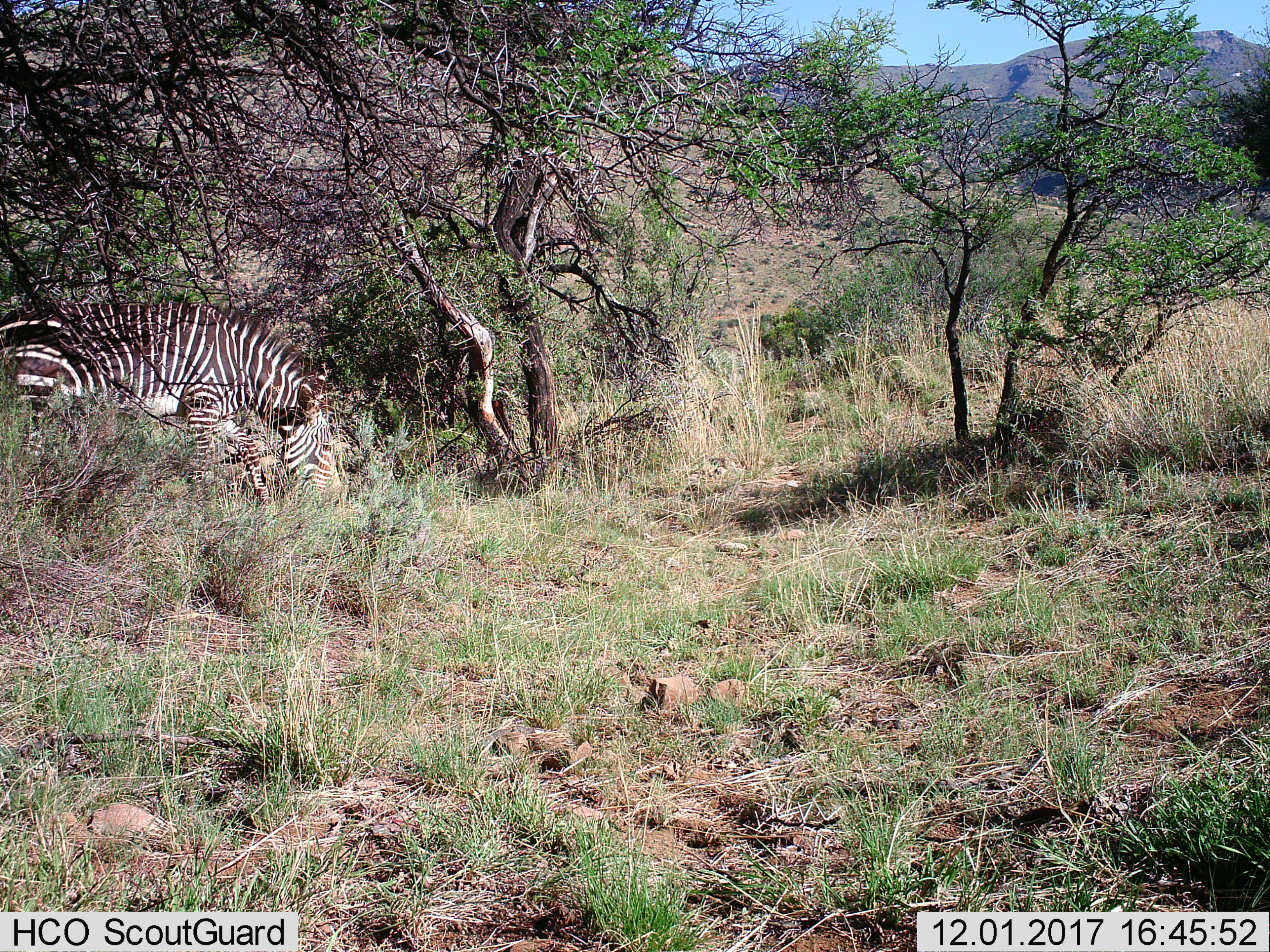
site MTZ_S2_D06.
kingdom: Animalia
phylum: Chordata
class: Mammalia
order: Perissodactyla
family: Equidae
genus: Equus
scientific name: Equus zebra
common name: mountain zebra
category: zebramountain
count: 1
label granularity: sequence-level